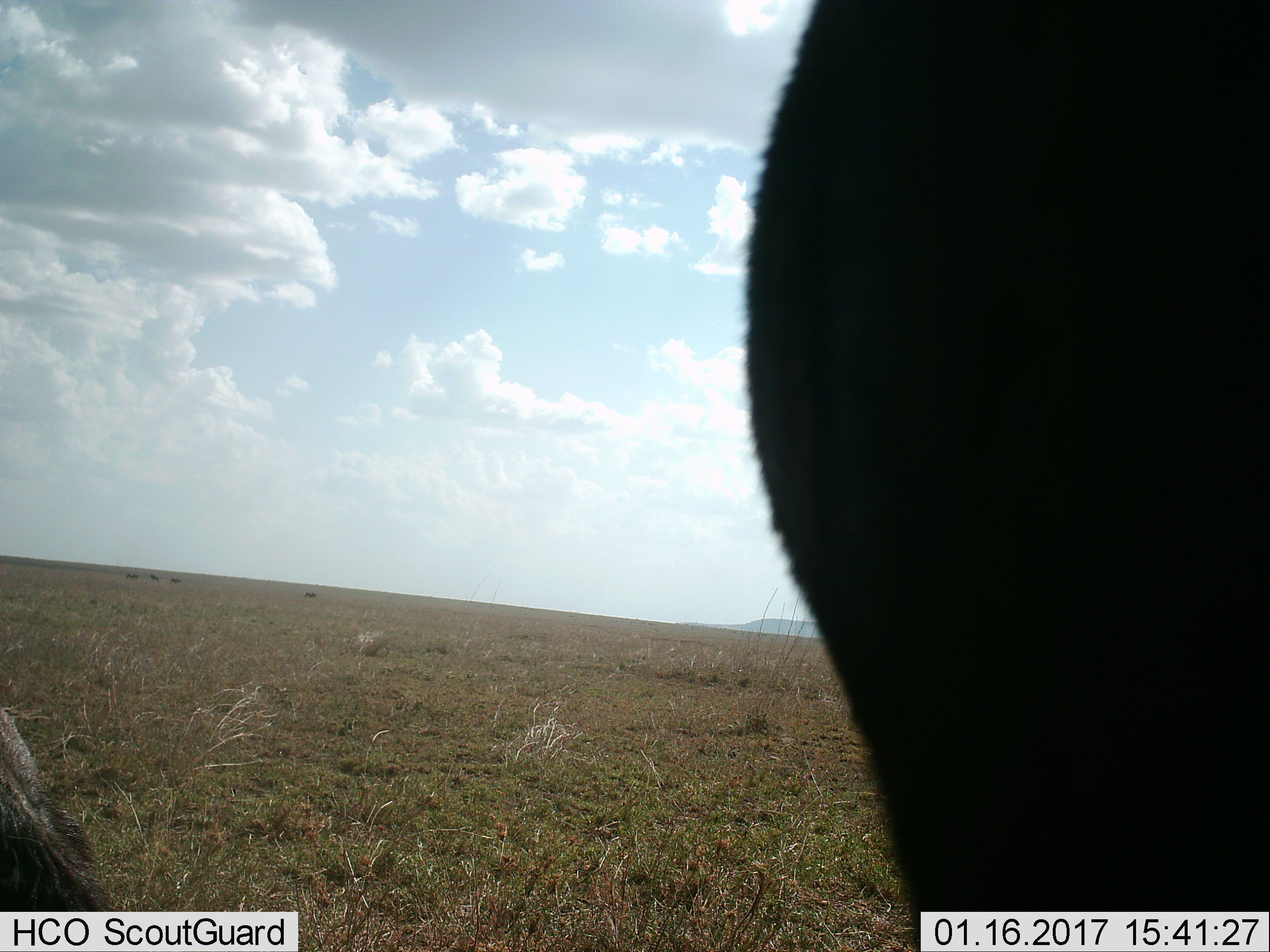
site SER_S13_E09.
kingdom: Animalia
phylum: Chordata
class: Mammalia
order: Artiodactyla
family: Bovidae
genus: Connochaetes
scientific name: Connochaetes taurinus taurinus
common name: blue wildebeest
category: wildebeestblue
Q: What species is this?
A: Wildebeestblue (blue wildebeest) (Connochaetes taurinus taurinus).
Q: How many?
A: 5.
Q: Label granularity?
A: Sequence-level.